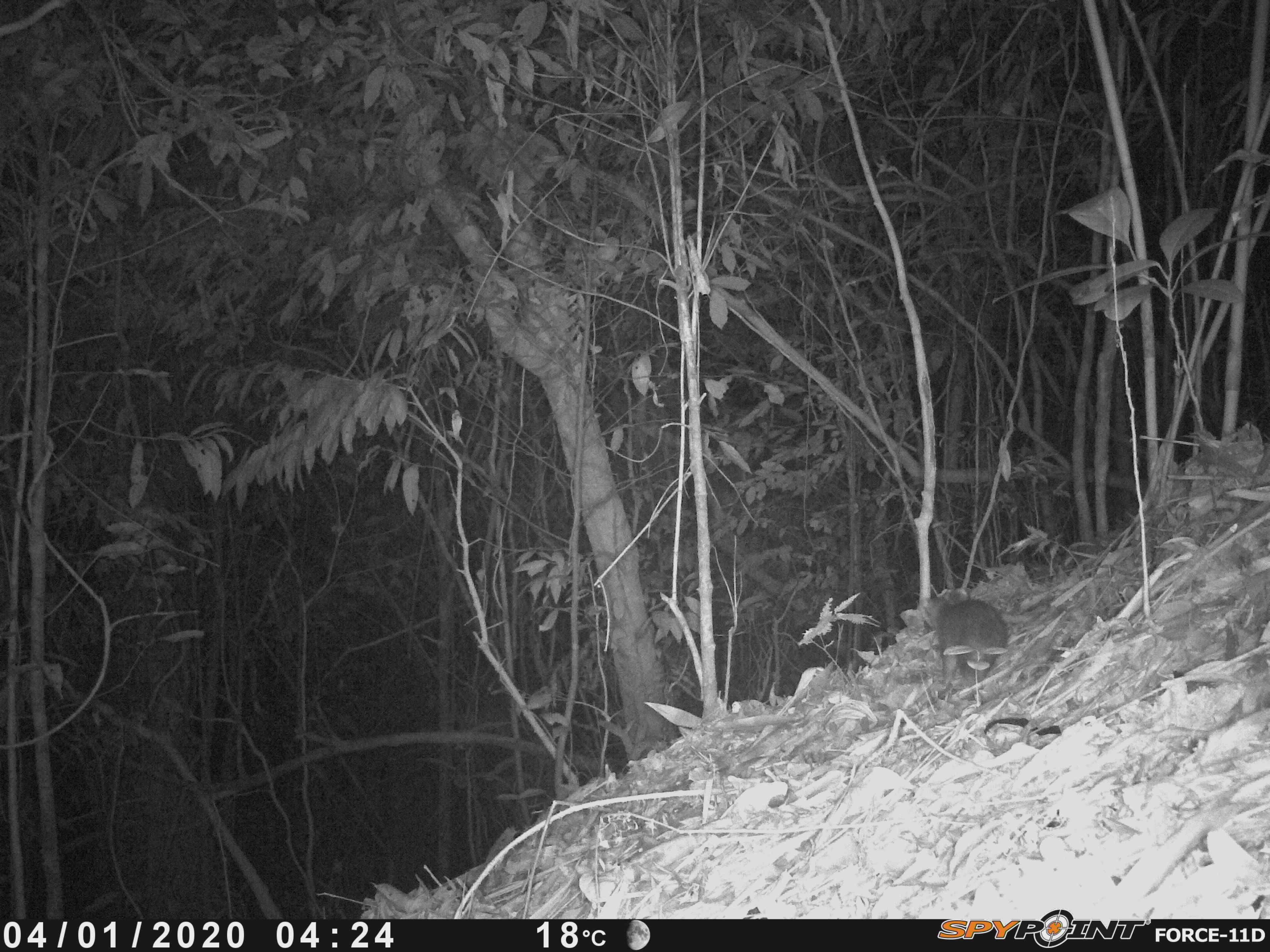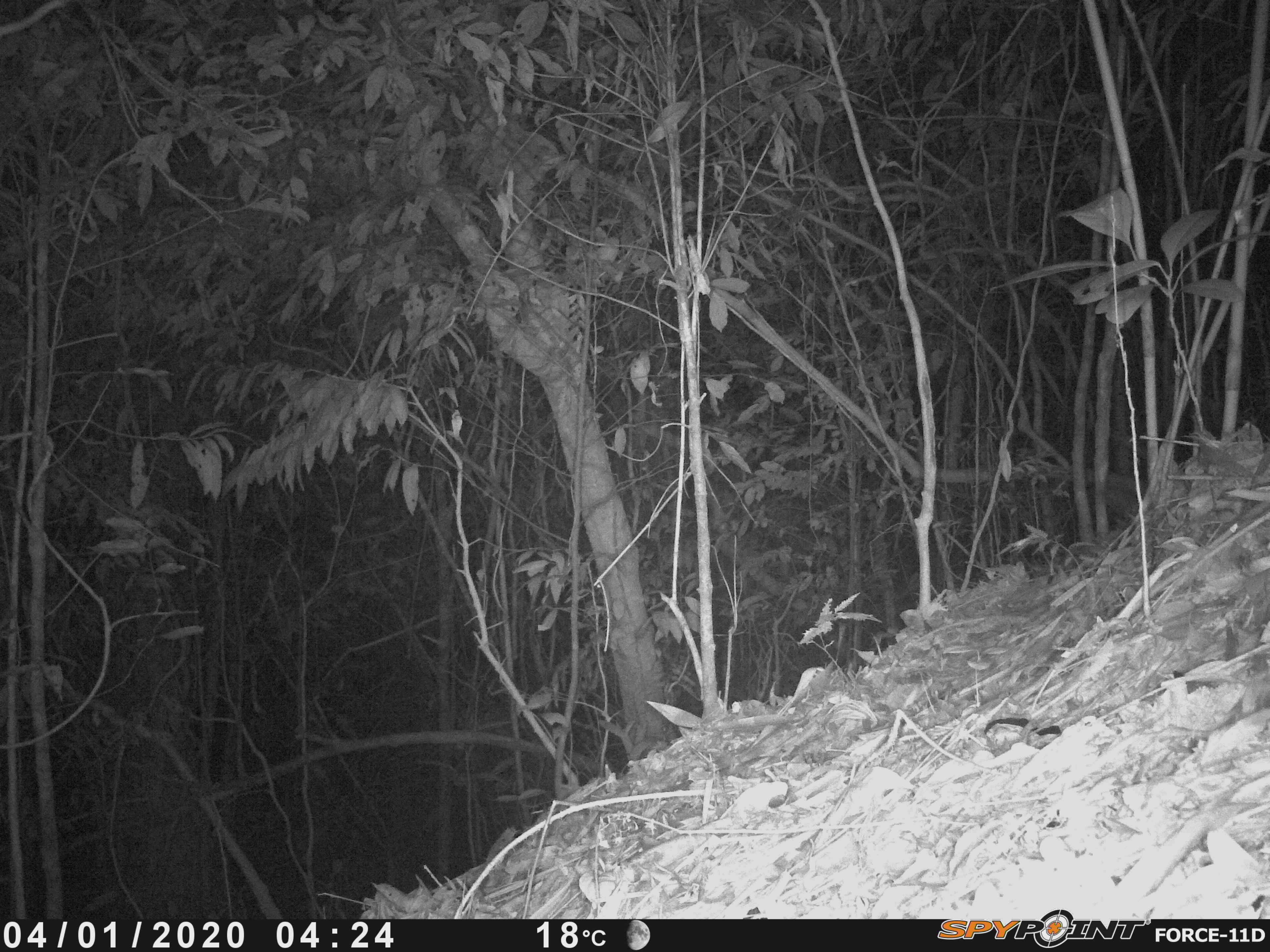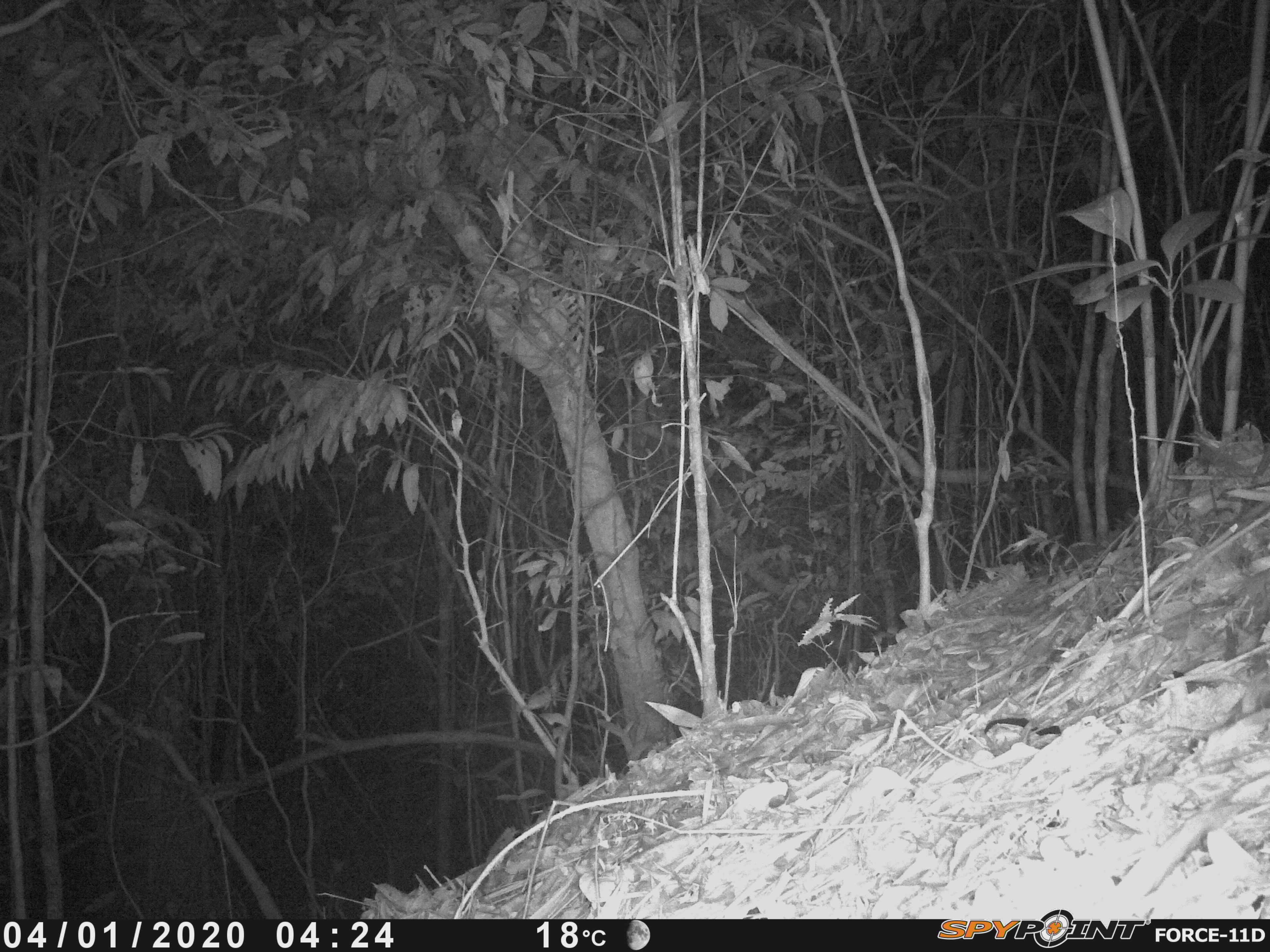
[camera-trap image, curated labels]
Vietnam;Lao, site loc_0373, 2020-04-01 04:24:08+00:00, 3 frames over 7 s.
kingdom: Animalia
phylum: Chordata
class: Mammalia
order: Carnivora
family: Mustelidae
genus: Melogale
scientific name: Melogale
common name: ferret badger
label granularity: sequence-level